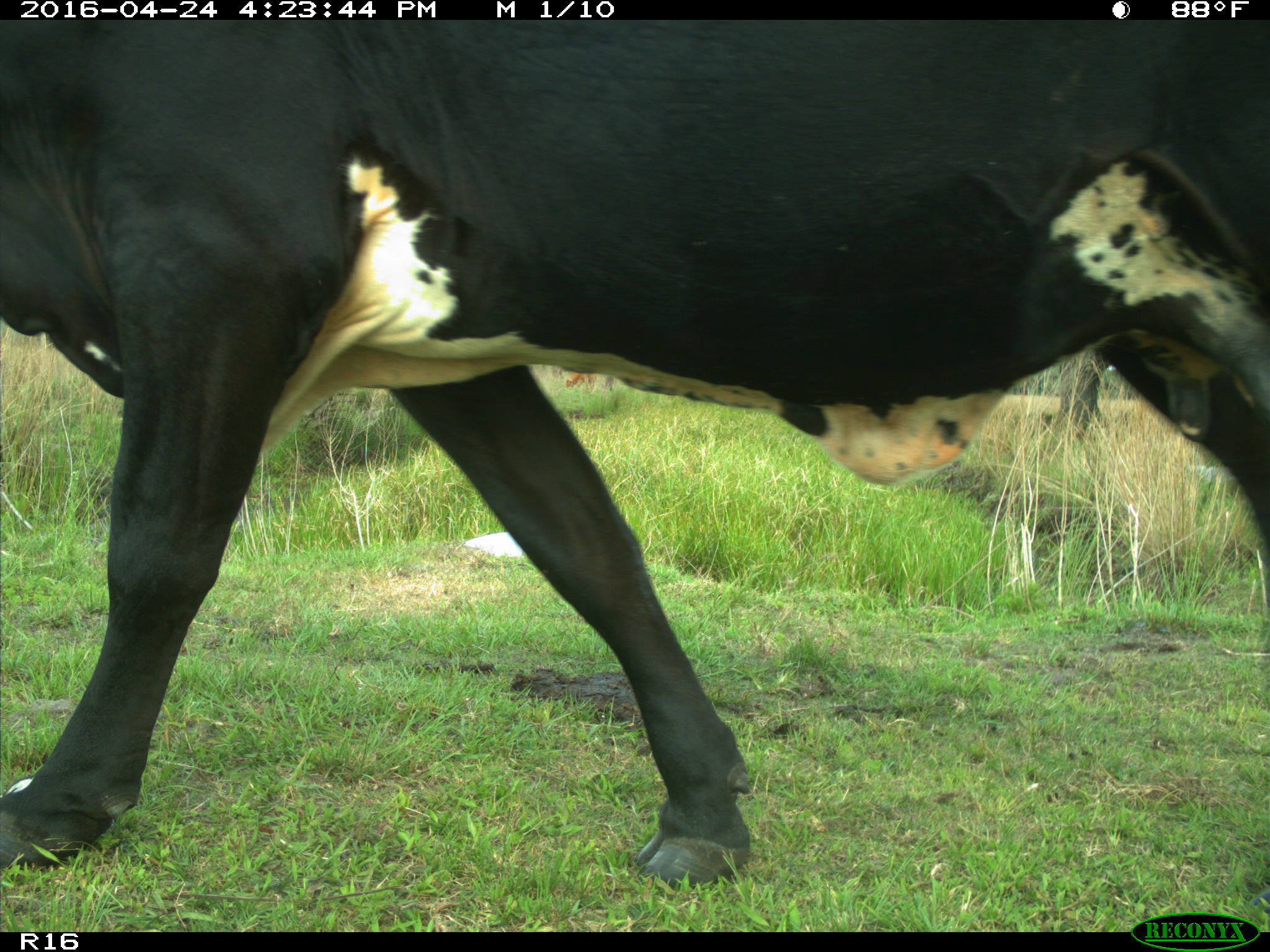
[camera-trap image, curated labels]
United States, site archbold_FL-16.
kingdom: Animalia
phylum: Chordata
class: Mammalia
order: Artiodactyla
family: Bovidae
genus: Bos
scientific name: Bos taurus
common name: domestic cow